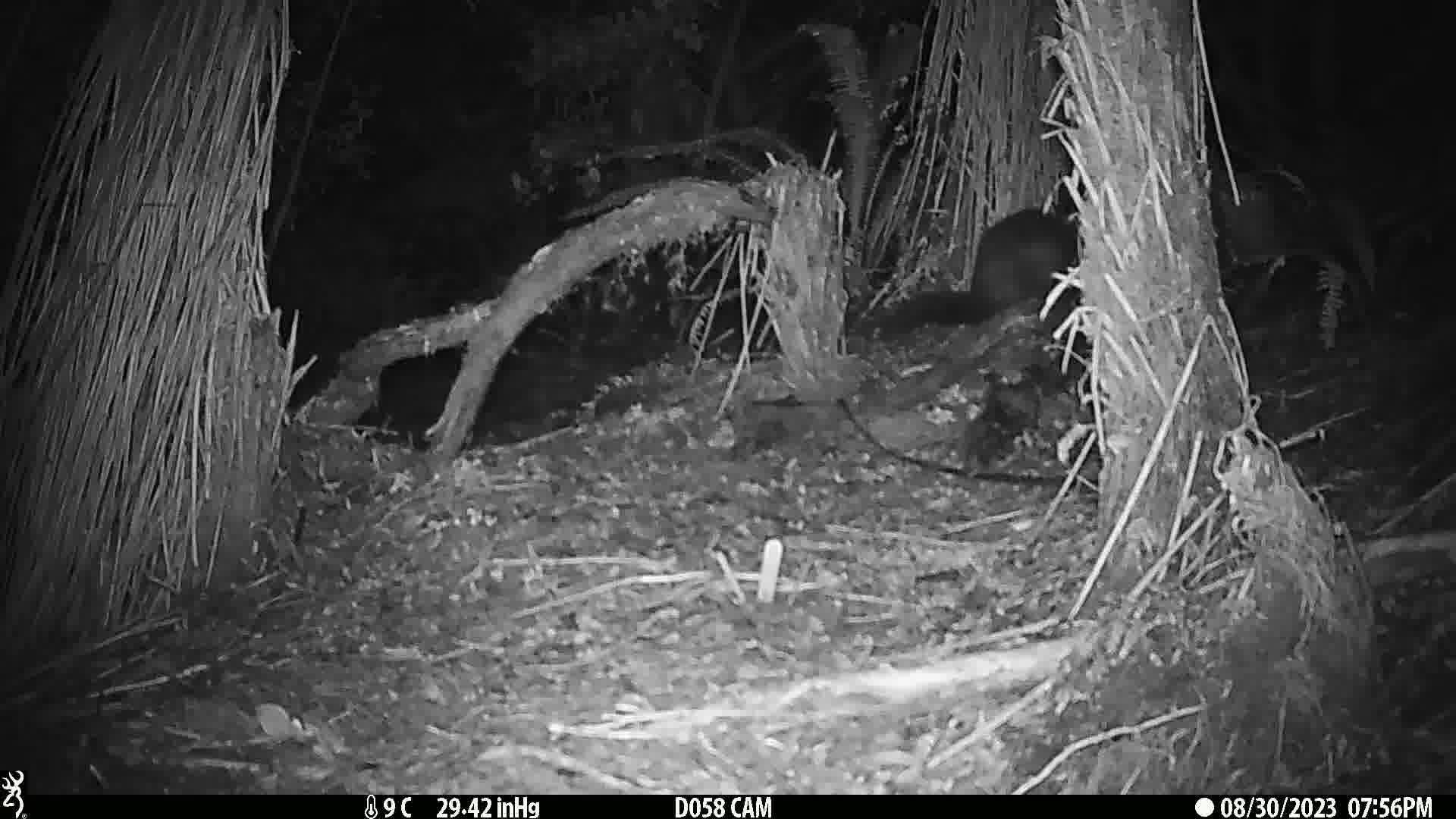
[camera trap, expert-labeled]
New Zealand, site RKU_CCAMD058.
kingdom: Animalia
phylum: Chordata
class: Mammalia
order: Diprotodontia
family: Phalangeridae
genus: Trichosurus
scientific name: Trichosurus vulpecula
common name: common brushtail possum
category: possum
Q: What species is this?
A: Possum (common brushtail possum) (Trichosurus vulpecula).